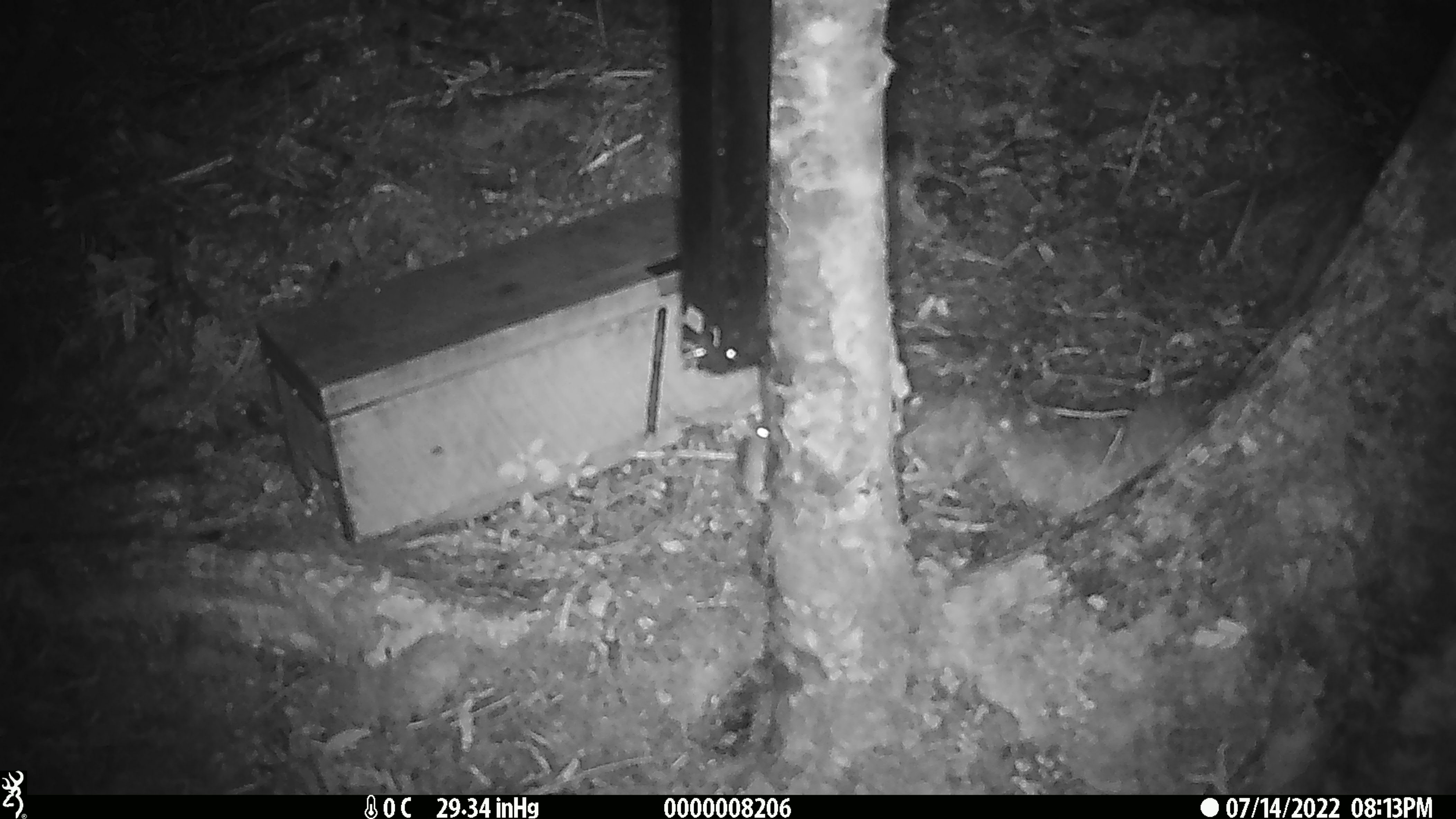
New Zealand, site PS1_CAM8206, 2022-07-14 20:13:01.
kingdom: Animalia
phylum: Chordata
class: Mammalia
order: Rodentia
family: Muridae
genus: Mus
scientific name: Mus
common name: mouse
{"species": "mouse (Mus)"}